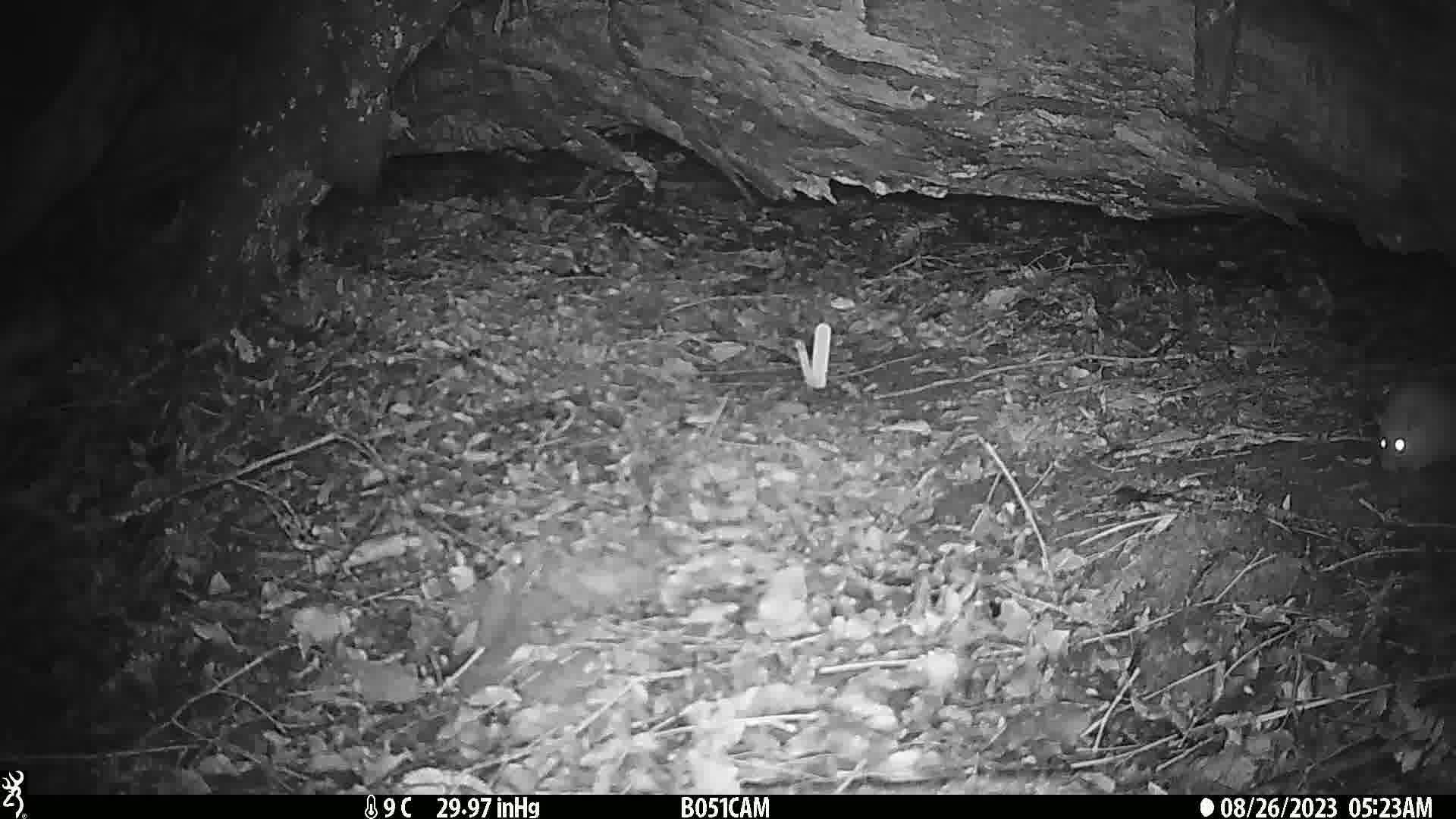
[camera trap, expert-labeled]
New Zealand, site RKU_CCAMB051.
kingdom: Animalia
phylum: Chordata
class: Mammalia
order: Rodentia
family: Muridae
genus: Rattus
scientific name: Rattus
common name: rat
Rat (Rattus).